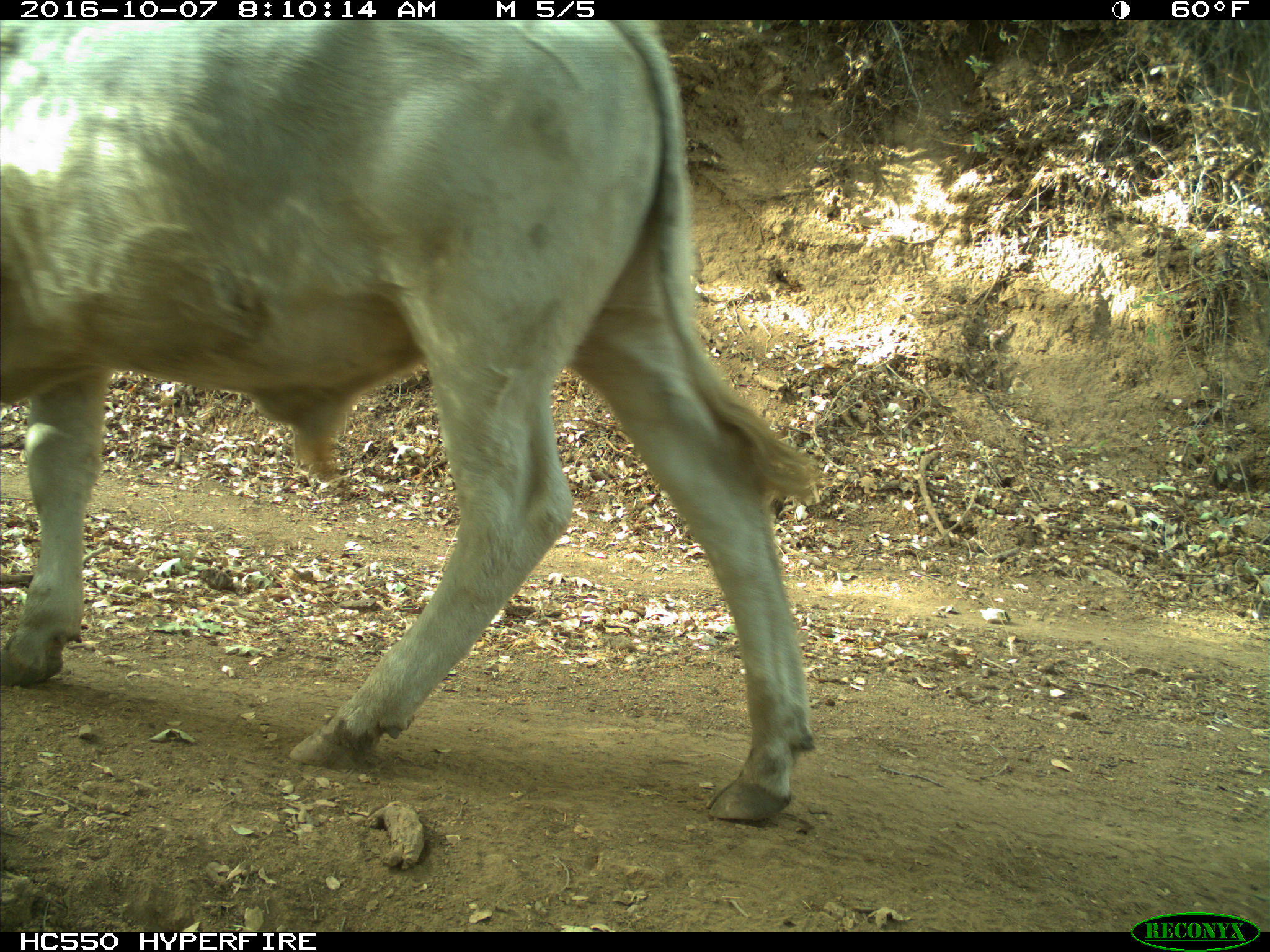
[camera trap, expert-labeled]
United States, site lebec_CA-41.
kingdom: Animalia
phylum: Chordata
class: Mammalia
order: Artiodactyla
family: Bovidae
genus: Bos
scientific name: Bos taurus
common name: domestic cow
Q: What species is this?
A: Bos taurus (domestic cow).